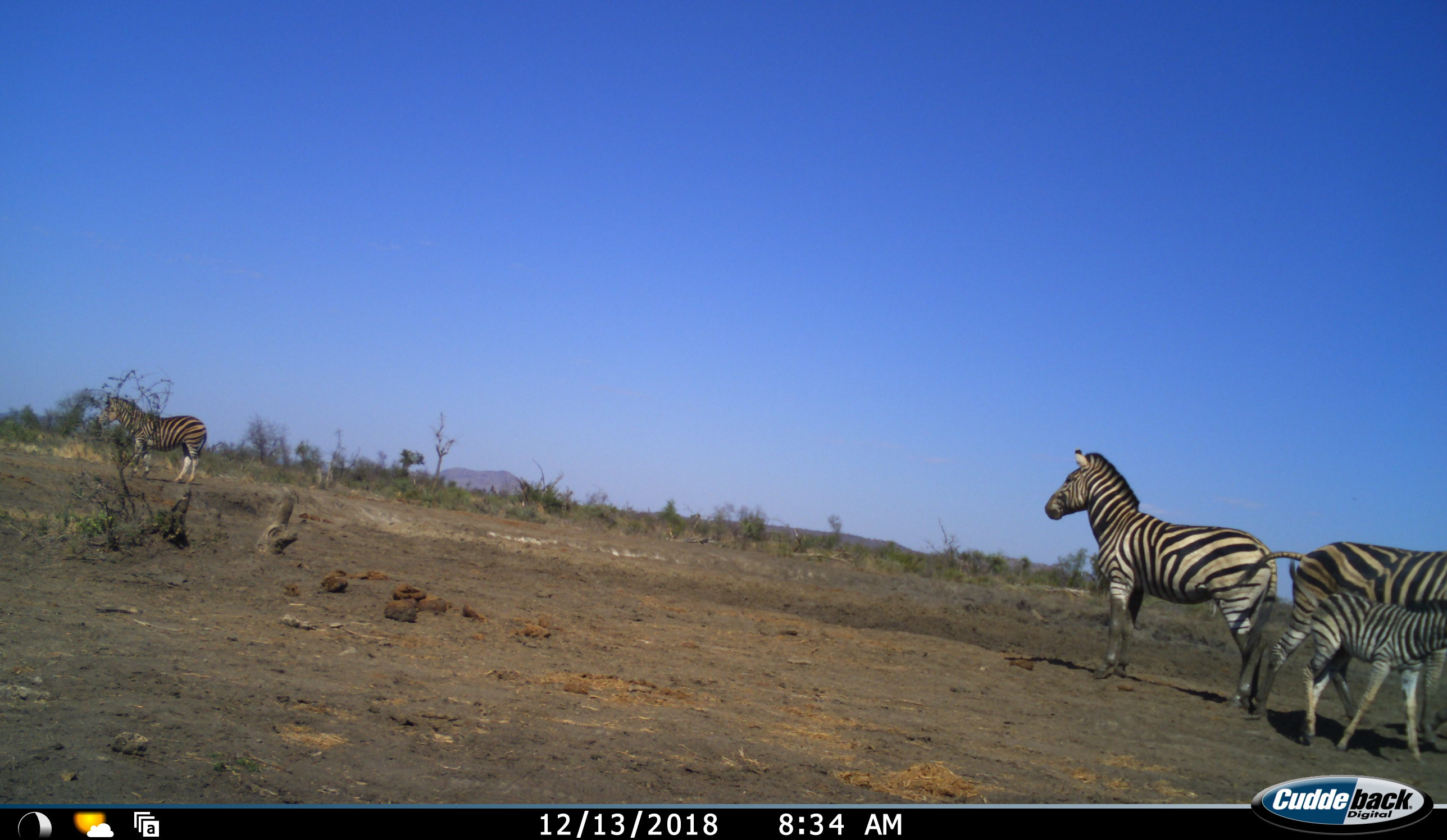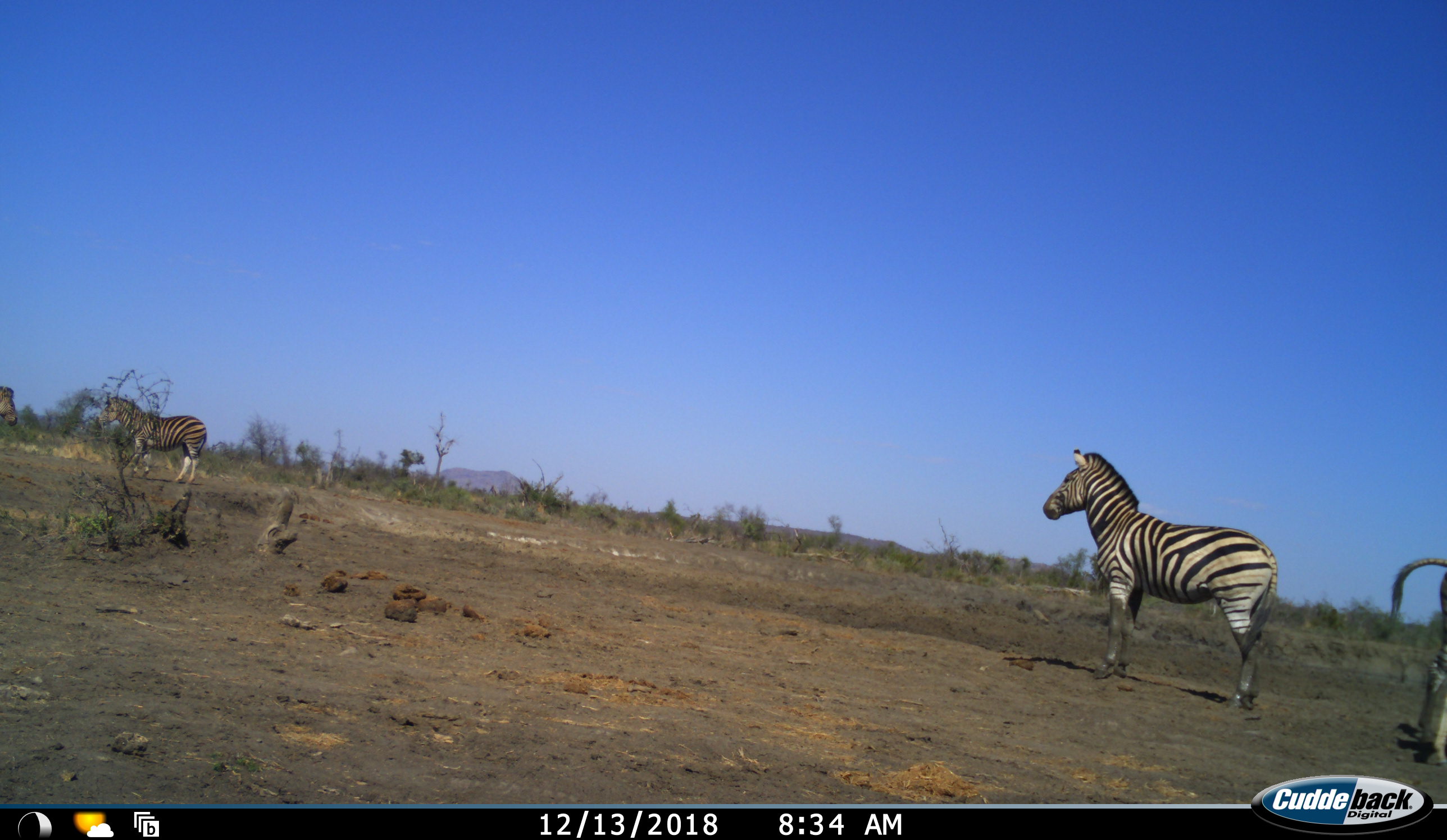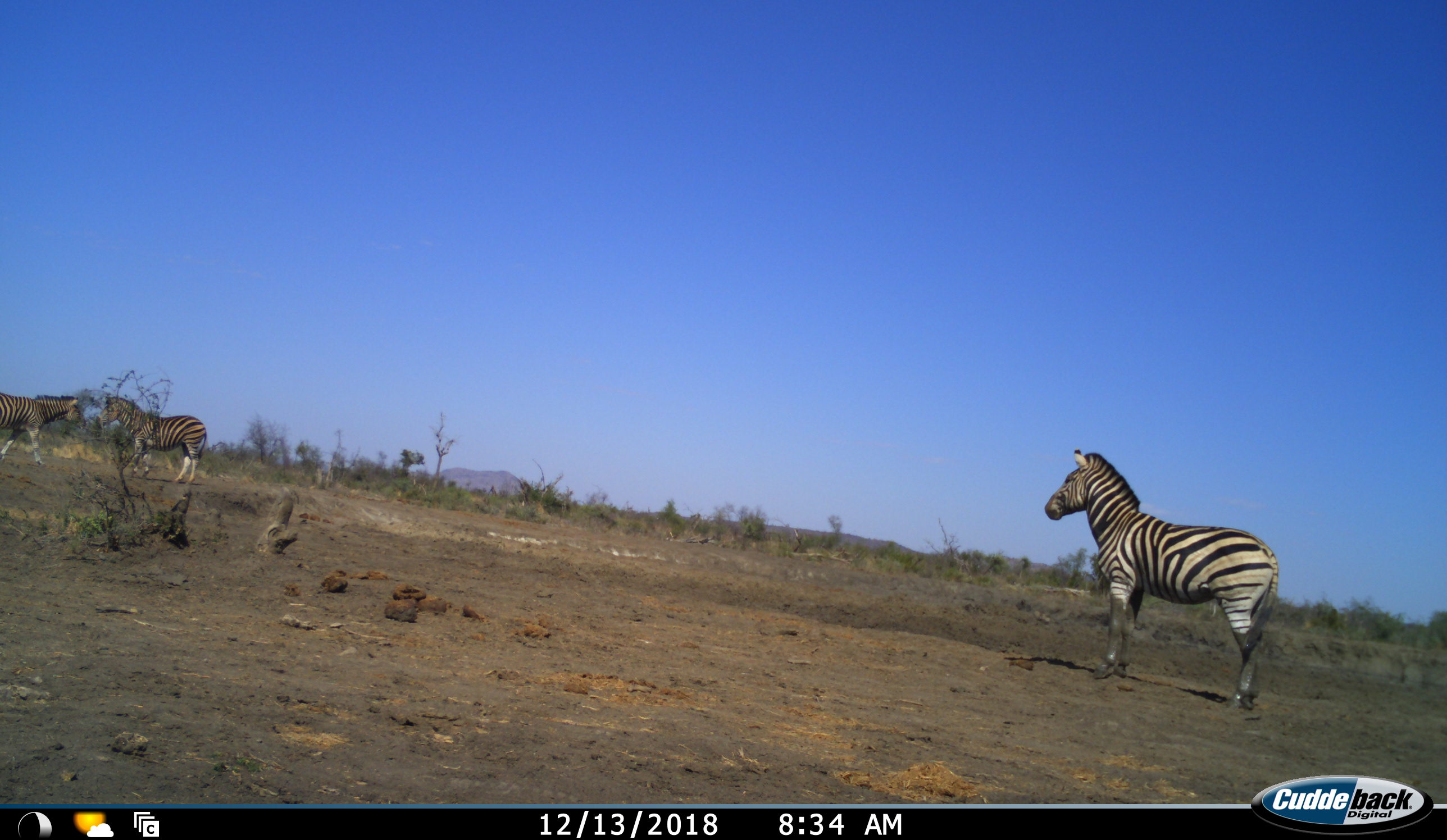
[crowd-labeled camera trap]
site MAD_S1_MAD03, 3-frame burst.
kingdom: Animalia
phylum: Chordata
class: Mammalia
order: Perissodactyla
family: Equidae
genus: Equus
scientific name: Equus quagga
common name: plains zebra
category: zebraplains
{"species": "zebraplains (plains zebra) (Equus quagga)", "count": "5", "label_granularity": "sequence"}